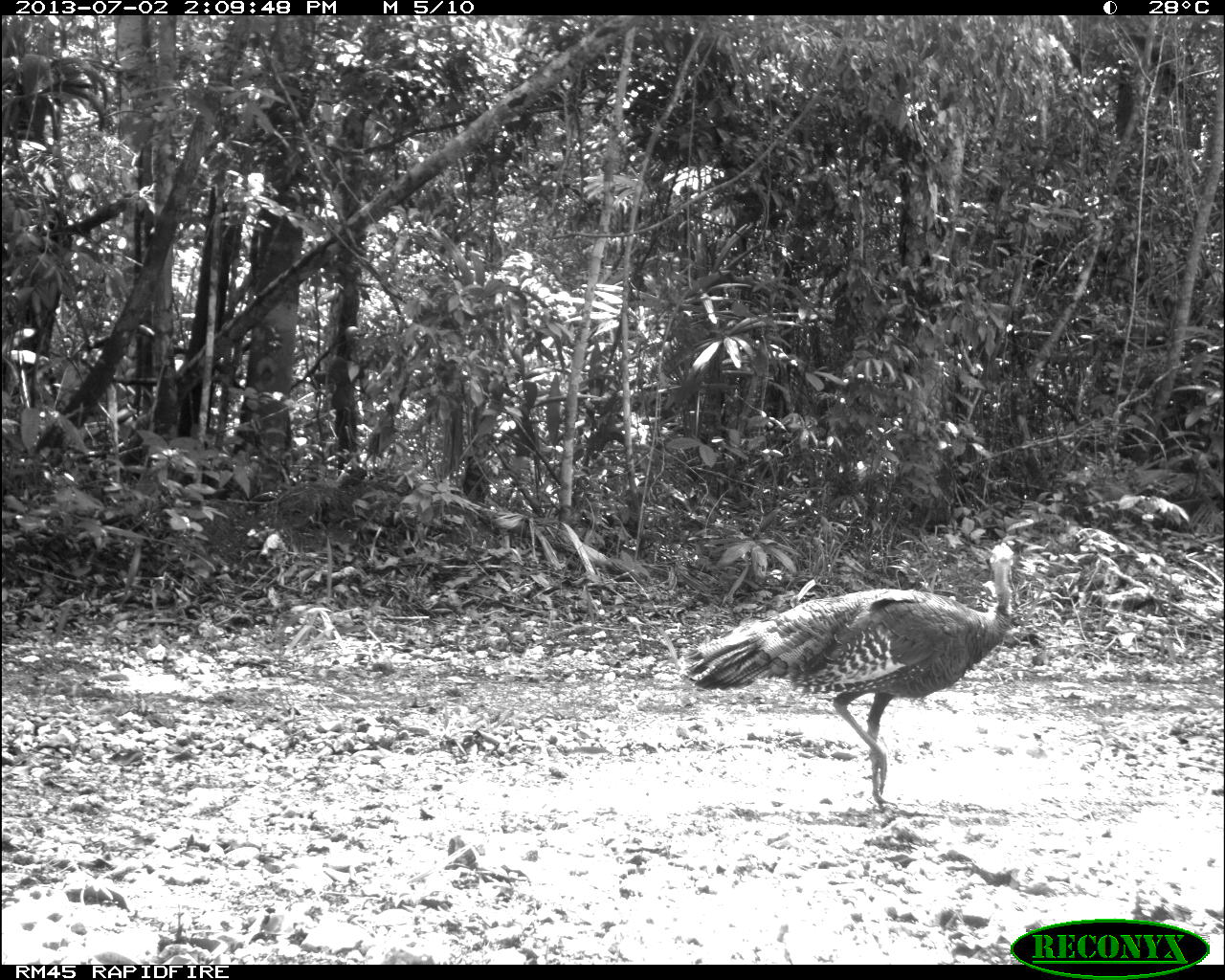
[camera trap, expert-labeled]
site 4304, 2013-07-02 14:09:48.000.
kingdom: Animalia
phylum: Chordata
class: Aves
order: Galliformes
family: Phasianidae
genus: Meleagris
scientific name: Meleagris ocellata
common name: ocellated turkey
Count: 1.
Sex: female.